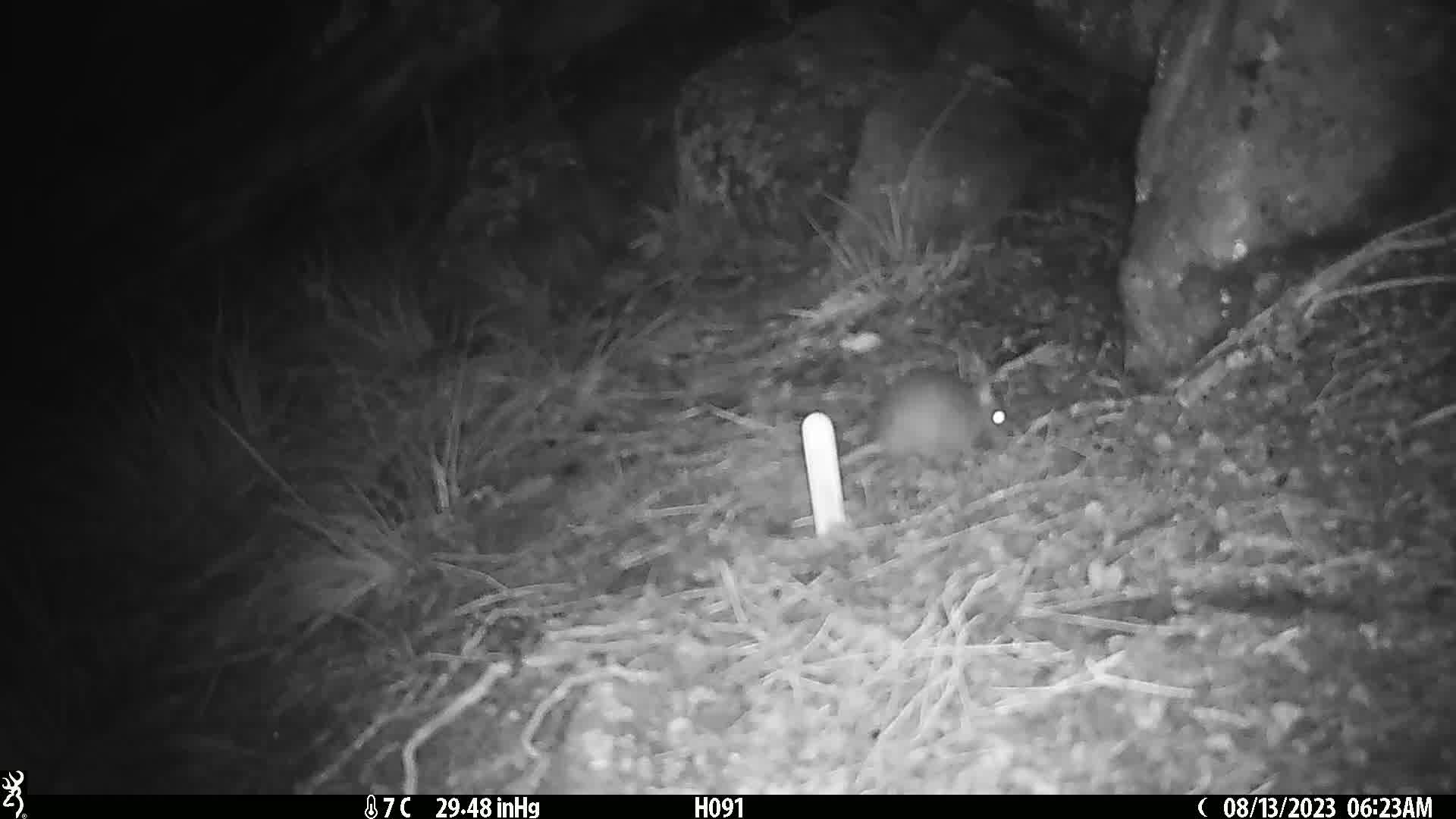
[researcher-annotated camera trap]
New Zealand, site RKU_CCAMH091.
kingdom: Animalia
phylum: Chordata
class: Mammalia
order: Rodentia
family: Muridae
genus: Rattus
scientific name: Rattus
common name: rat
Rat (Rattus).